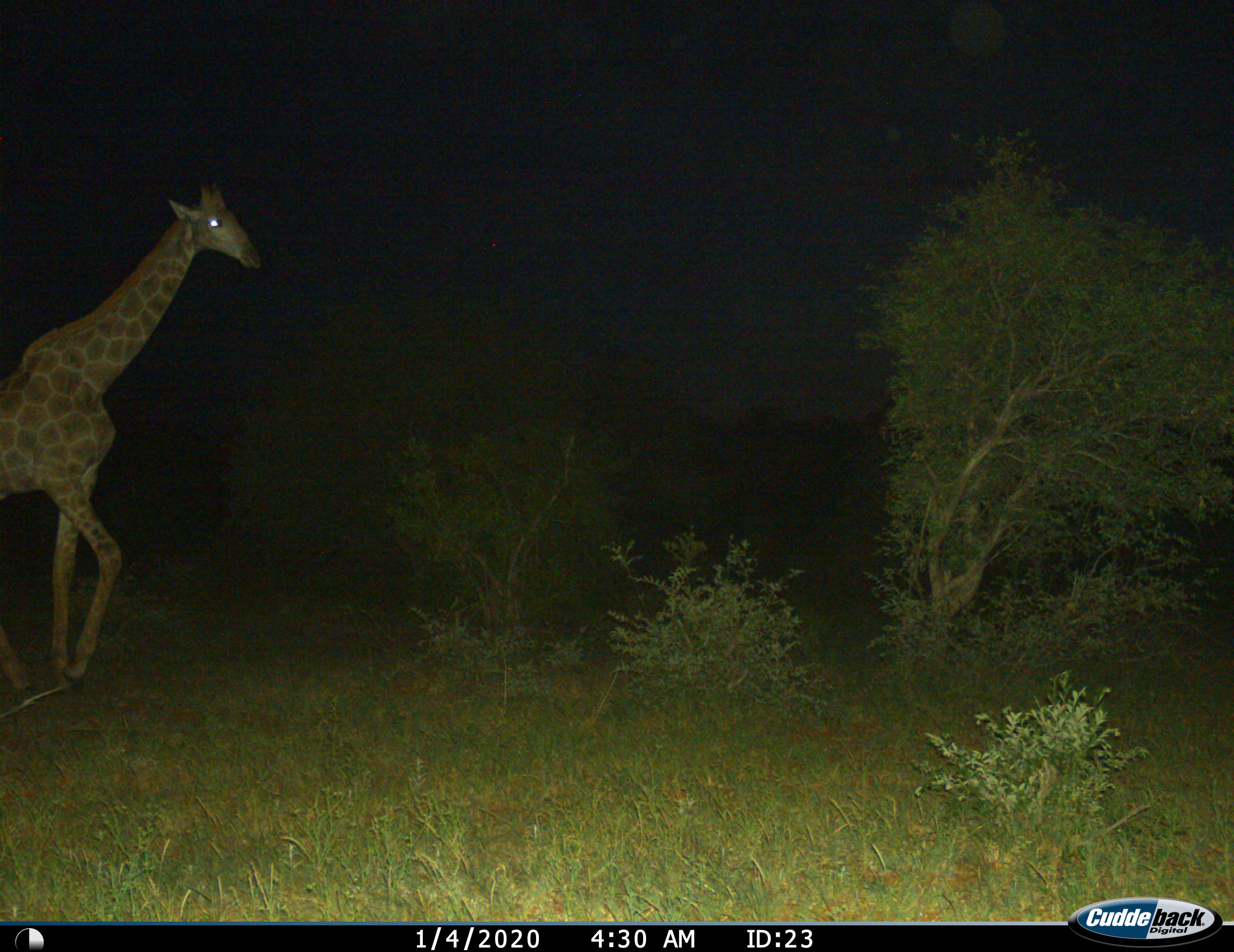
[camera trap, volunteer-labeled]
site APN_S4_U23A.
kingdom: Animalia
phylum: Chordata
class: Mammalia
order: Artiodactyla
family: Giraffidae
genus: Giraffa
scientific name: Giraffa camelopardalis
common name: giraffe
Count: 1.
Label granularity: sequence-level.